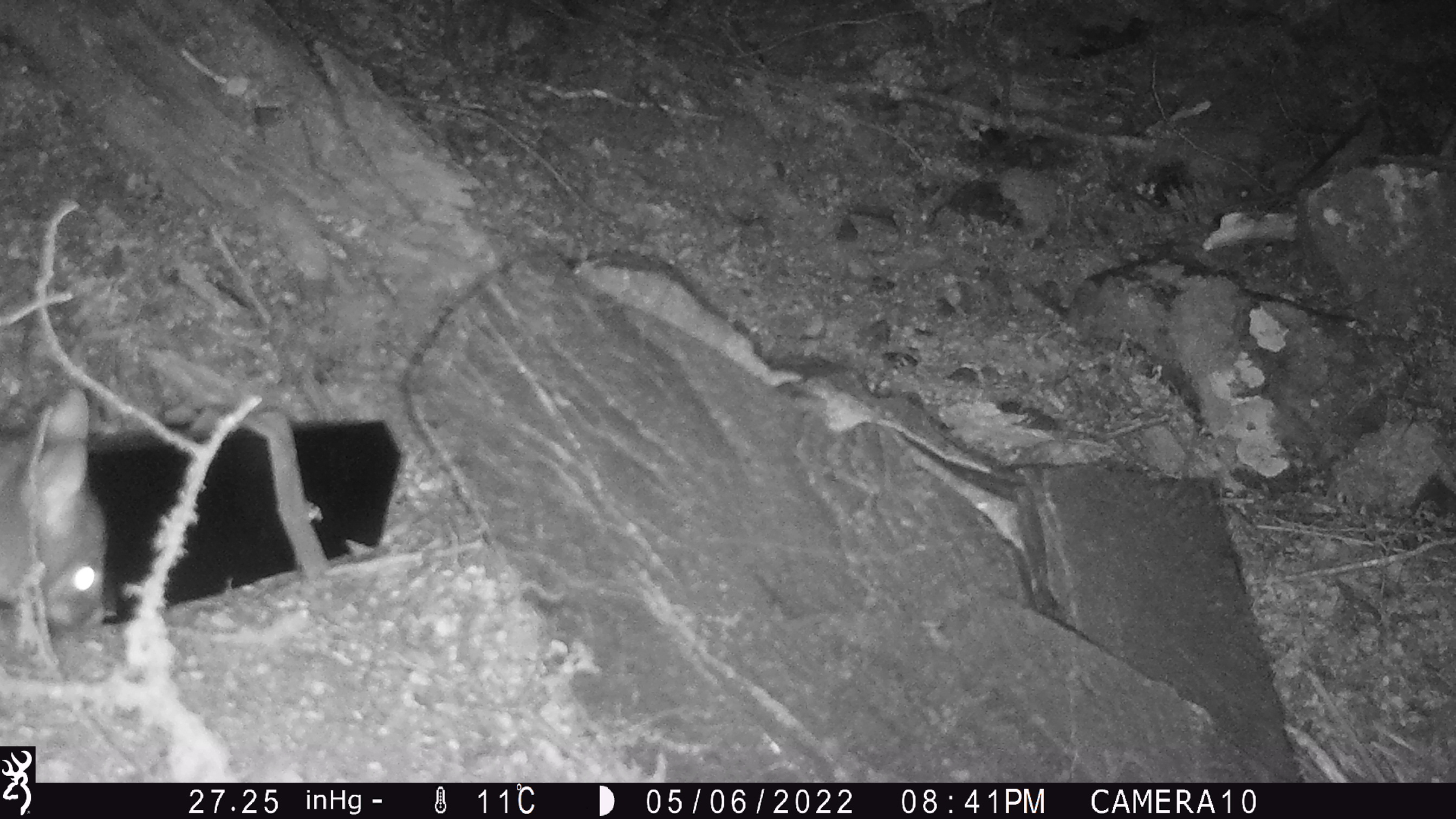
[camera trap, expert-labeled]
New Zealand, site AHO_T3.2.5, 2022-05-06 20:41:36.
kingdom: Animalia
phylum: Chordata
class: Mammalia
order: Diprotodontia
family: Phalangeridae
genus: Trichosurus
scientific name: Trichosurus vulpecula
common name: common brushtail possum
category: possum